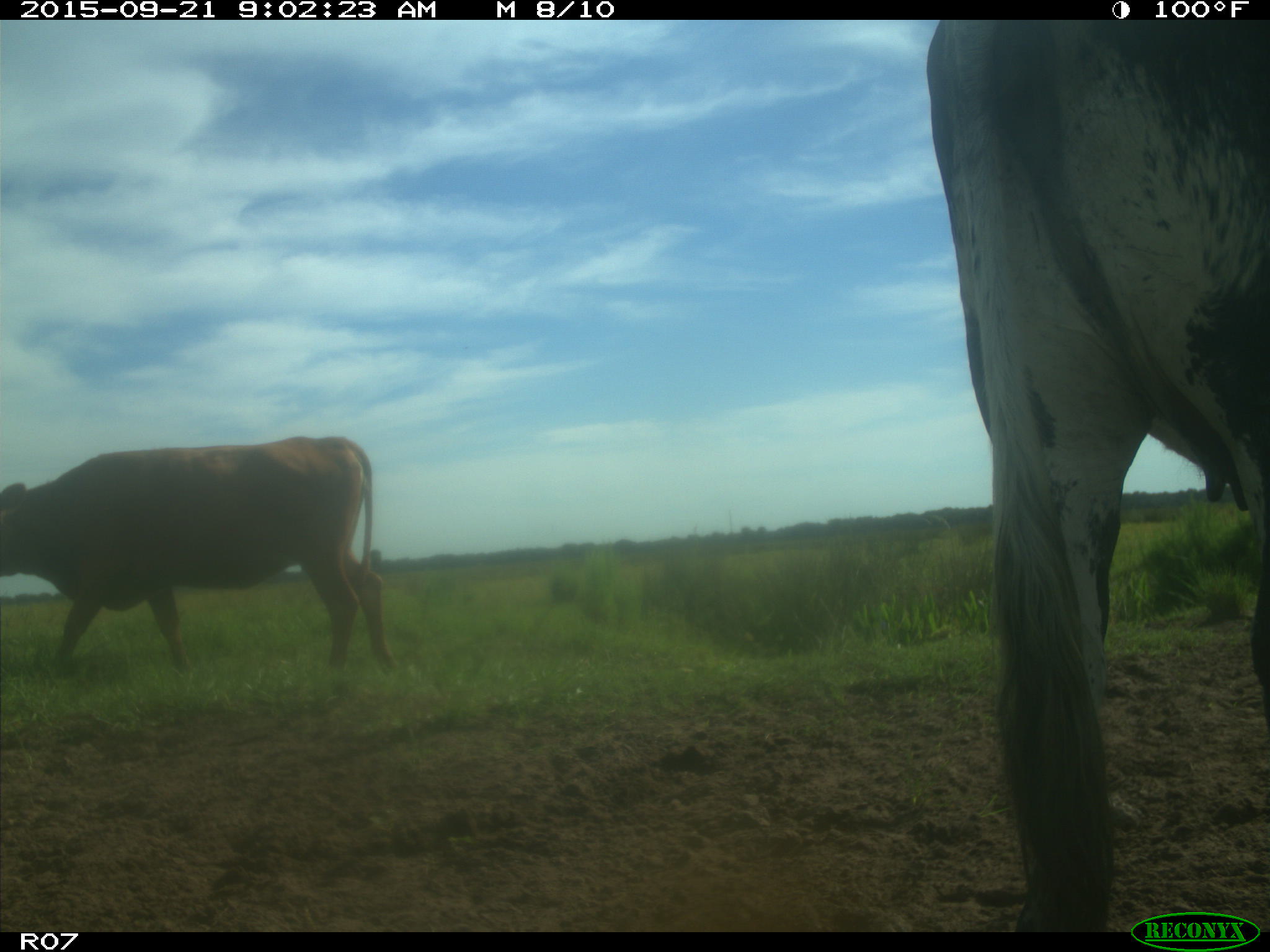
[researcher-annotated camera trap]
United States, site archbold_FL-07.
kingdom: Animalia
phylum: Chordata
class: Mammalia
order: Artiodactyla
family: Bovidae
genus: Bos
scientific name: Bos taurus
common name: domestic cow